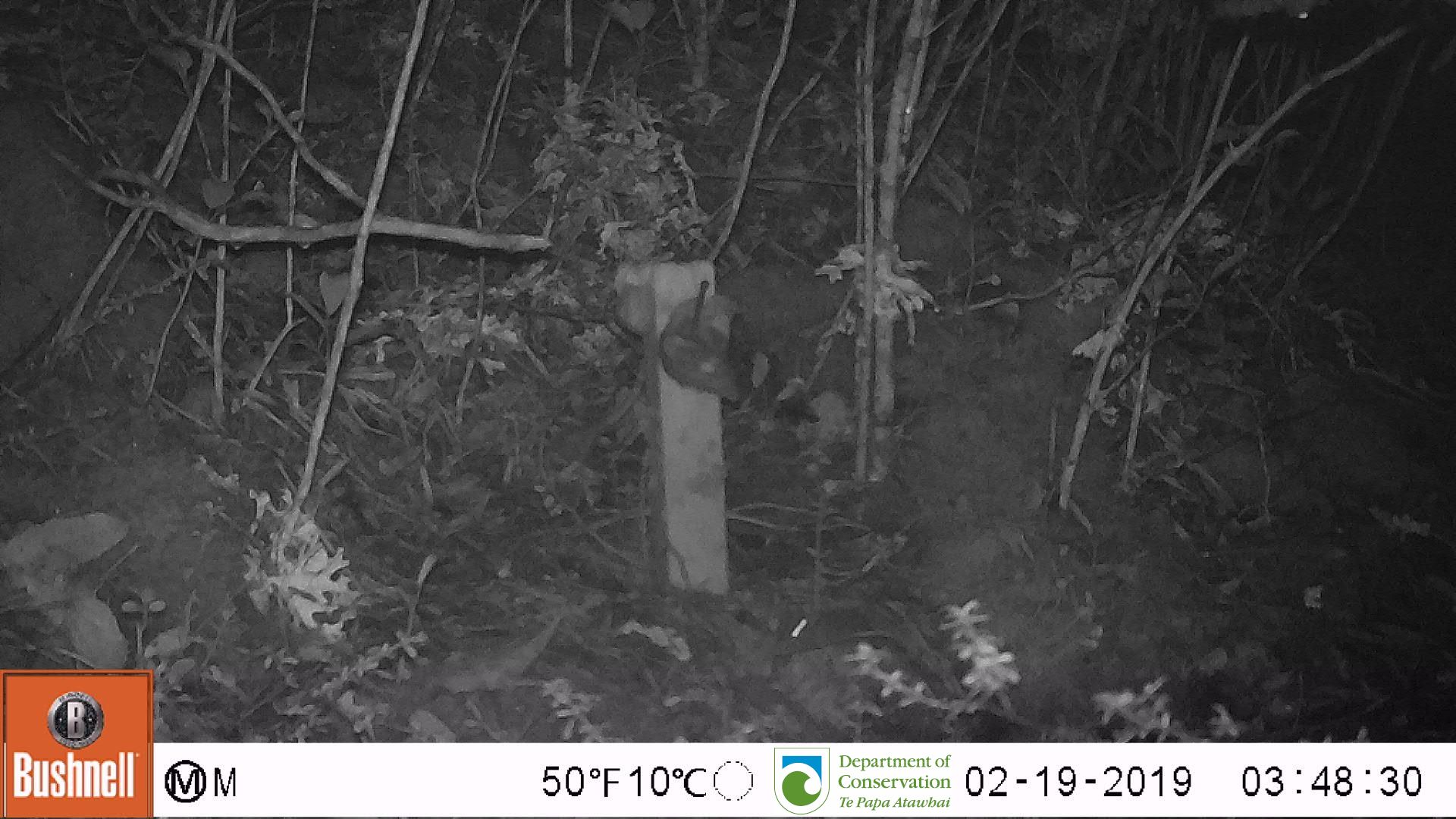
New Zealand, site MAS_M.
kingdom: Animalia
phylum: Chordata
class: Mammalia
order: Rodentia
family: Muridae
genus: Mus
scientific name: Mus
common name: mouse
Mouse (Mus).